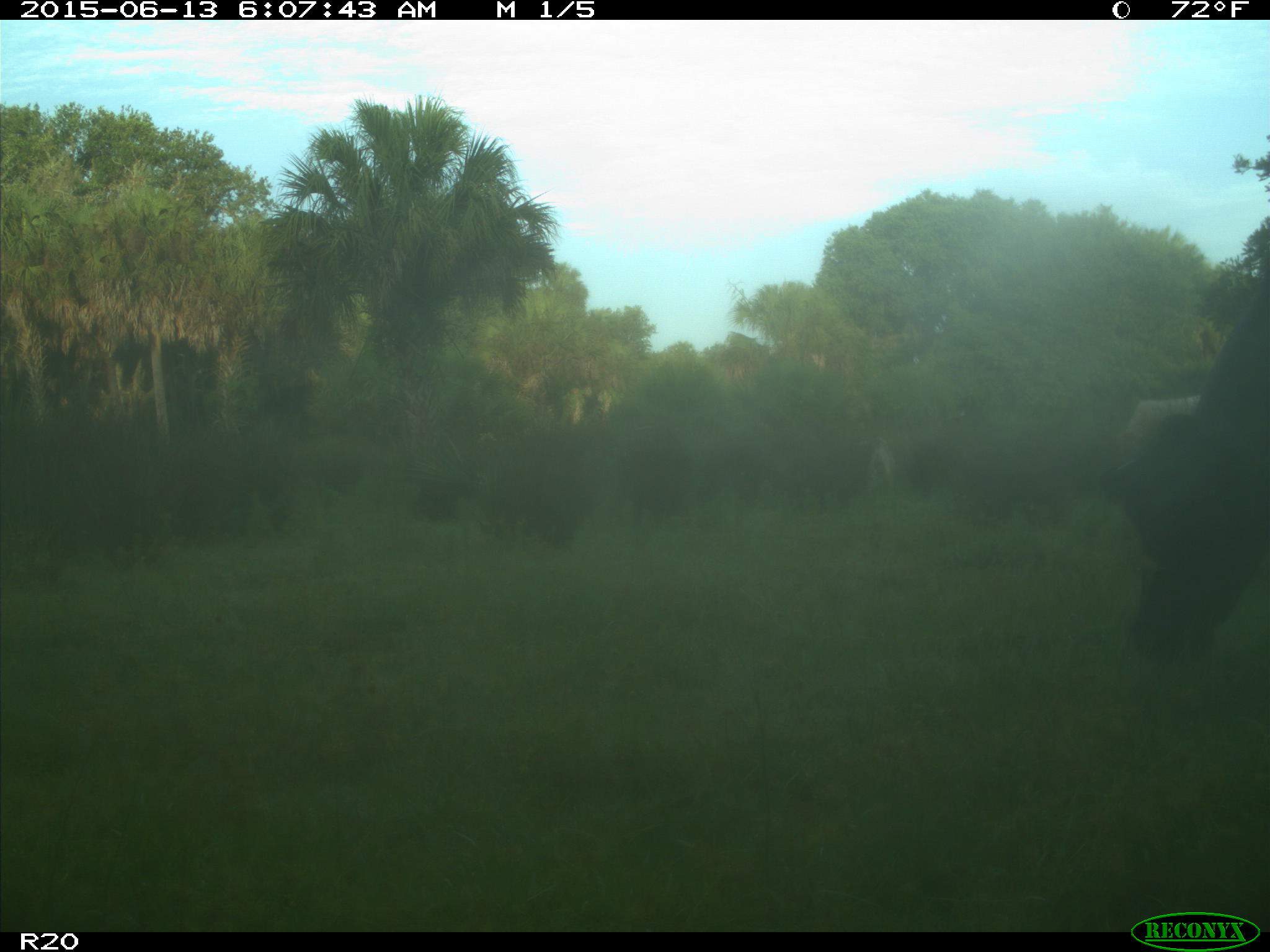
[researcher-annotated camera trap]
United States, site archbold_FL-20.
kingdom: Animalia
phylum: Chordata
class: Mammalia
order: Artiodactyla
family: Bovidae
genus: Bos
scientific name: Bos taurus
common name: domestic cow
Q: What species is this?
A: Bos taurus (domestic cow).